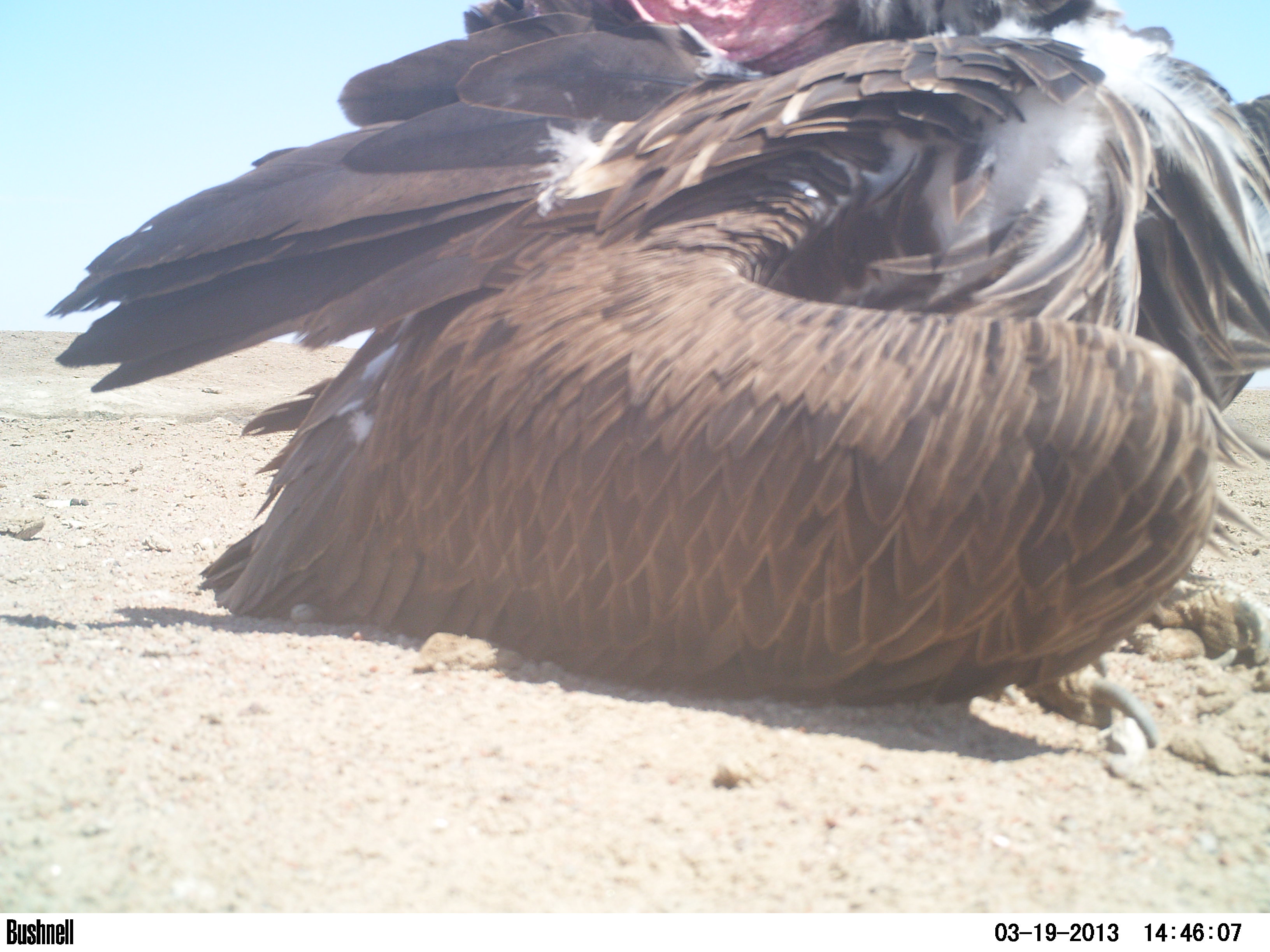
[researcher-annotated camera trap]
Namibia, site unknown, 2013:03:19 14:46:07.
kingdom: Animalia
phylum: Chordata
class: Aves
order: Accipitriformes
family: Accipitridae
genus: Torgos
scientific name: Torgos tracheliotos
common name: lappet-faced vulture